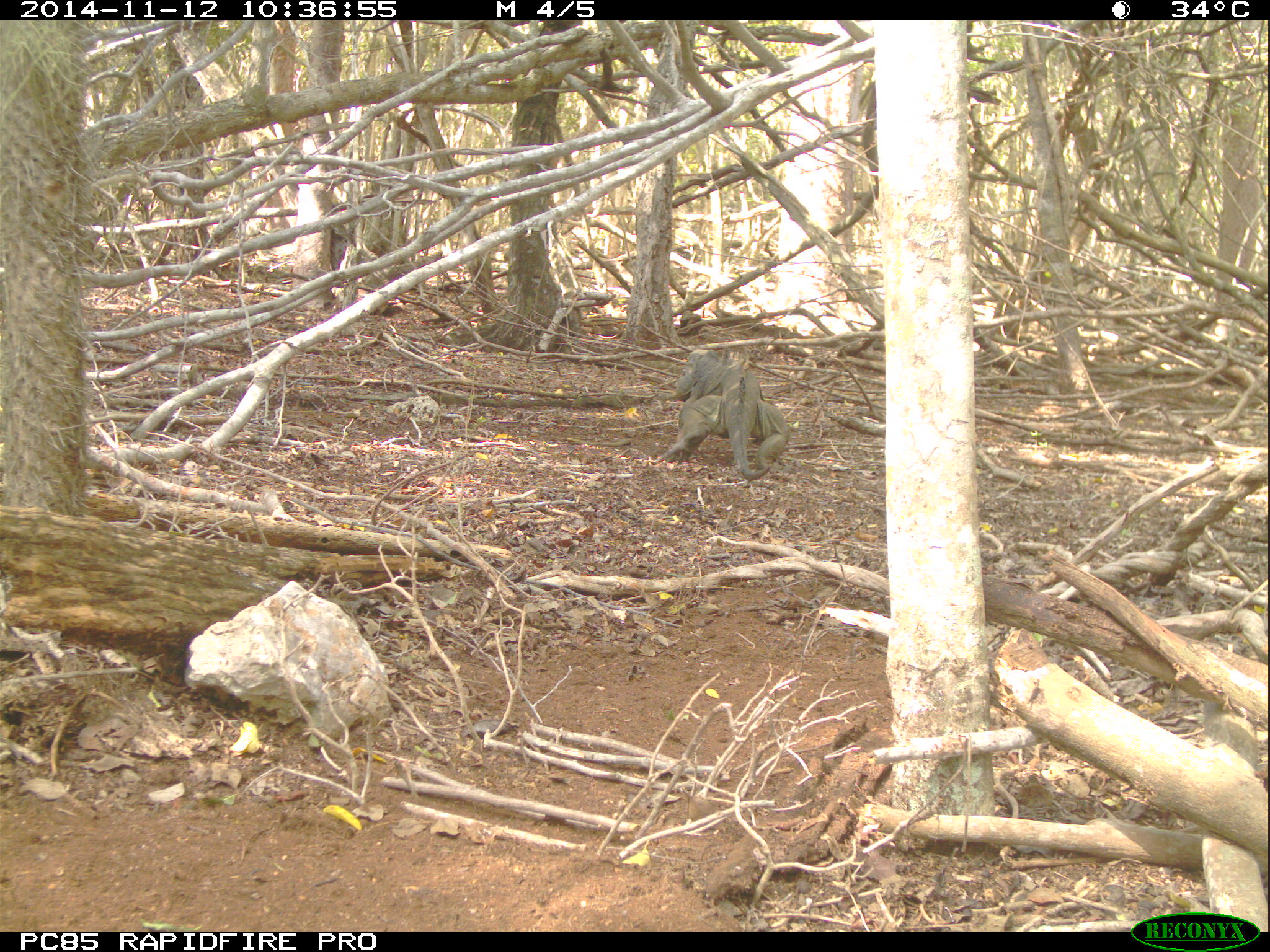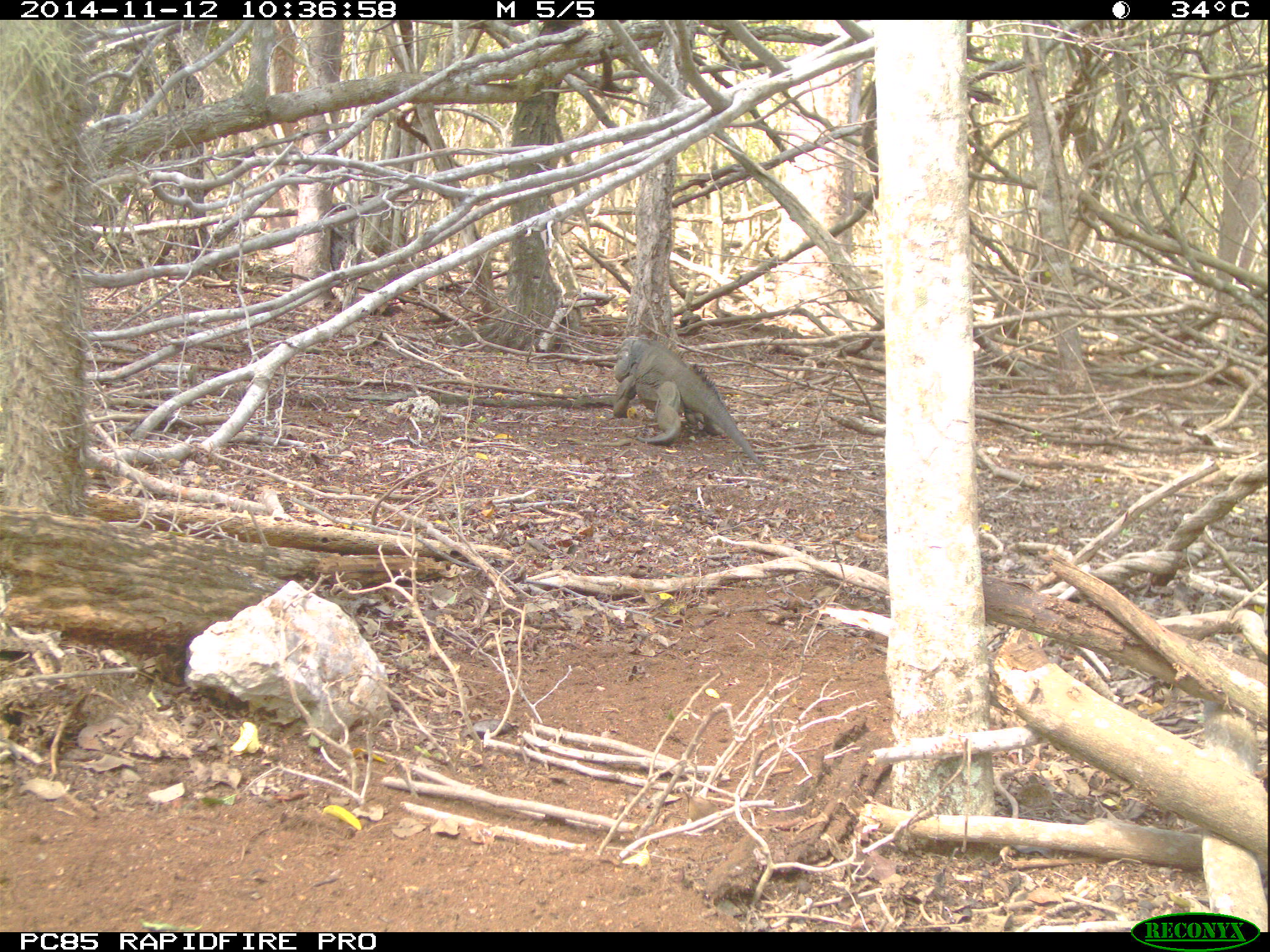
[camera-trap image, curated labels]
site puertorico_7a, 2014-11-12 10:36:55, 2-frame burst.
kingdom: Animalia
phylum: Chordata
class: Reptilia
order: Squamata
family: Iguanidae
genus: Iguana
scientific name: Iguana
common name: typical iguanas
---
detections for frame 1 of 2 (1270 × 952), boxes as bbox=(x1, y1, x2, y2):
iguana: bbox=(656, 347, 791, 480)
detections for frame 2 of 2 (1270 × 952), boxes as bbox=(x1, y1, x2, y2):
iguana: bbox=(603, 333, 763, 466)